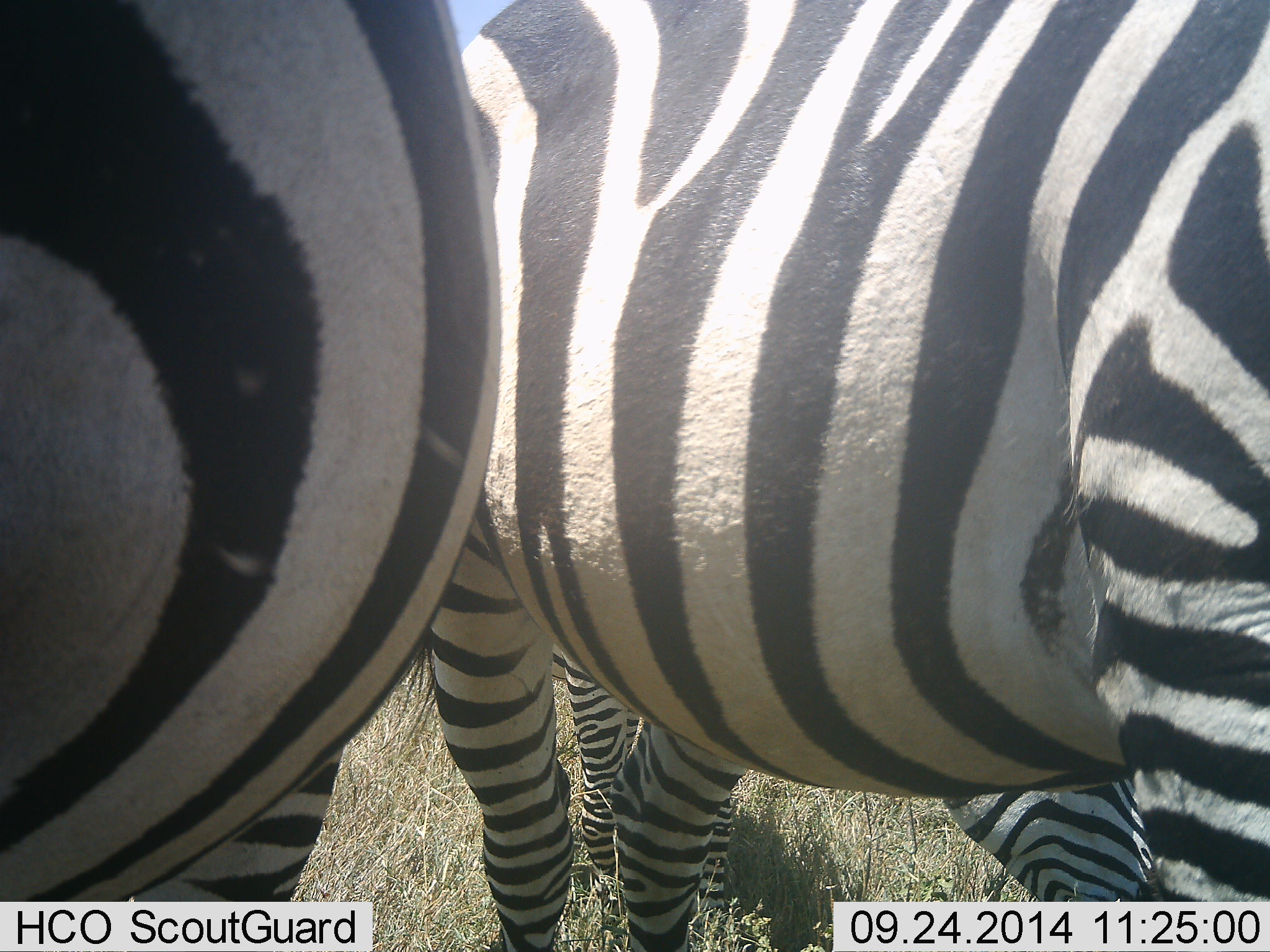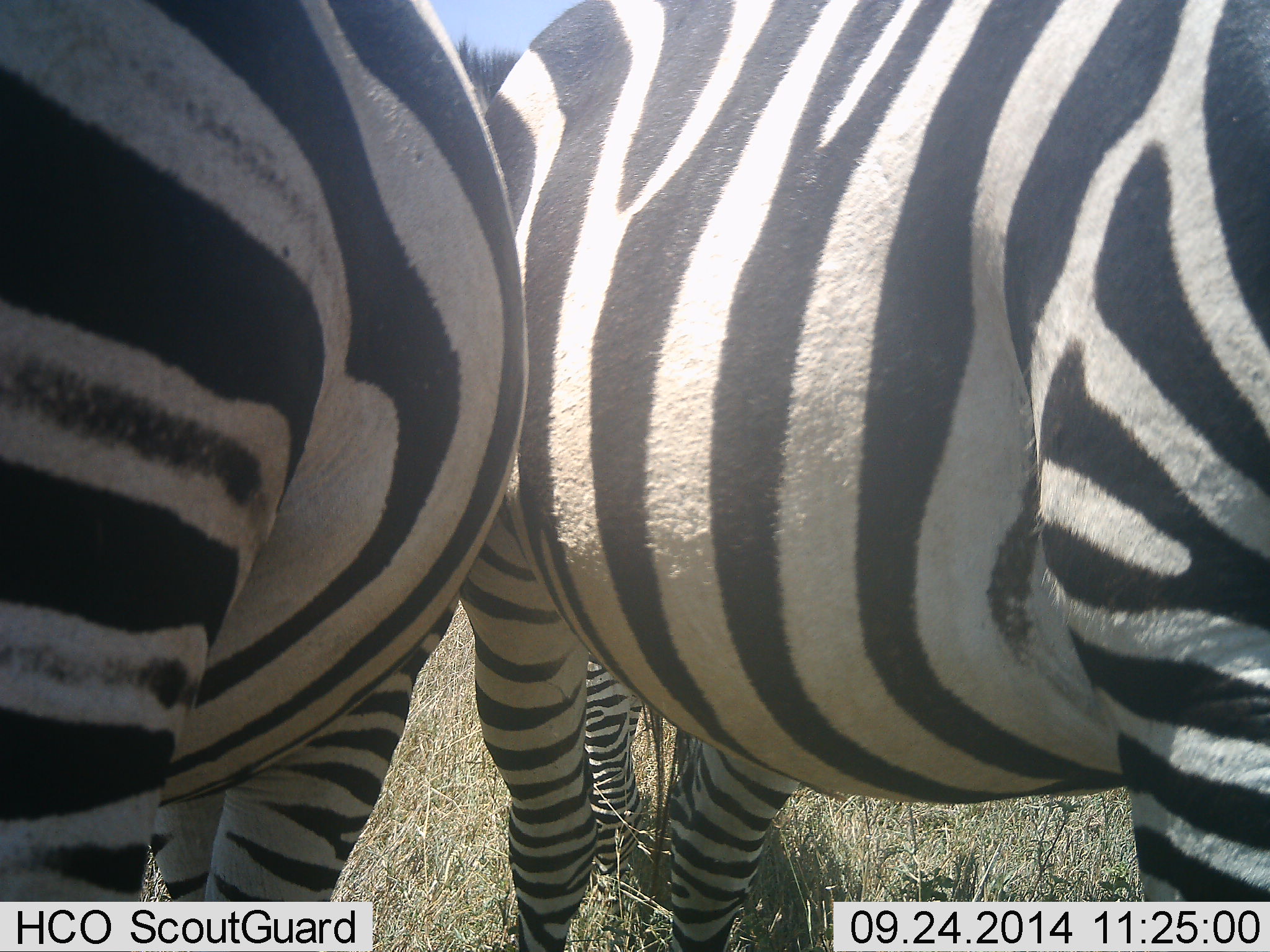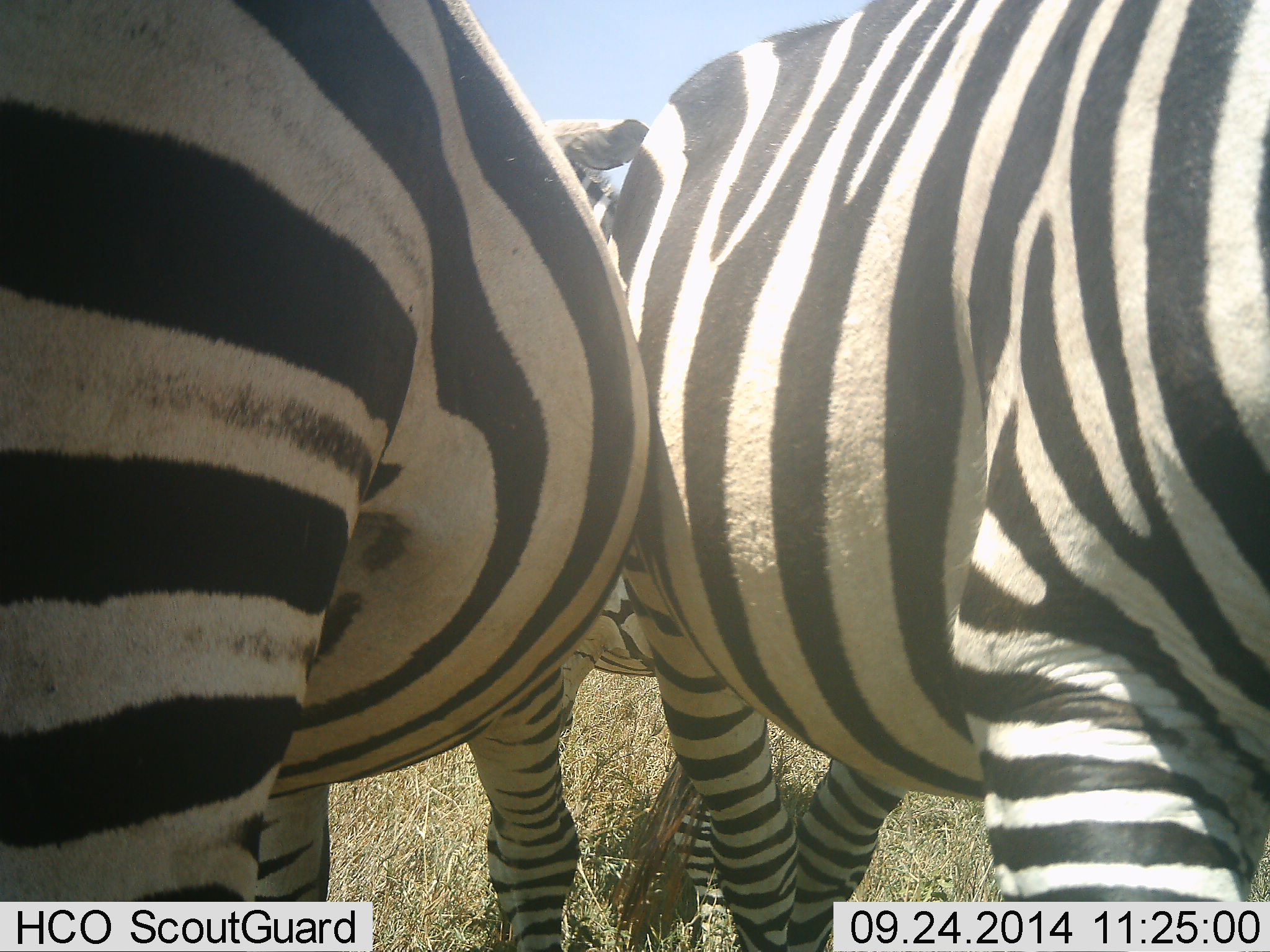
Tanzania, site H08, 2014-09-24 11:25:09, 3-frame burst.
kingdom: Animalia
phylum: Chordata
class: Mammalia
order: Perissodactyla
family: Equidae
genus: Equus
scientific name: Equus quagga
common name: plains zebra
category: zebra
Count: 3.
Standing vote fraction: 90%.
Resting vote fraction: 0%.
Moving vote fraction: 0%.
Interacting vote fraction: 0%.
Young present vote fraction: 0%.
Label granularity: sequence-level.